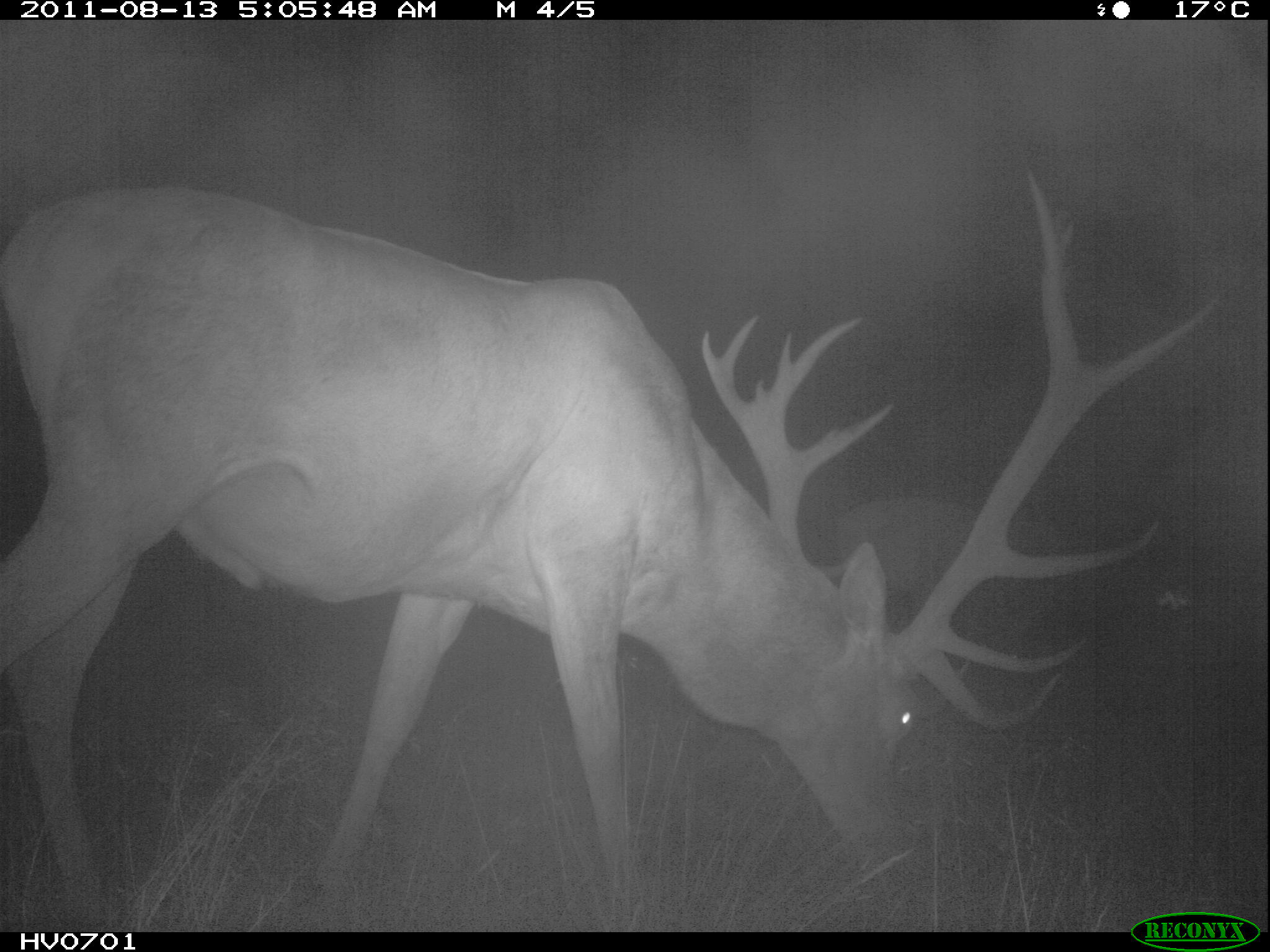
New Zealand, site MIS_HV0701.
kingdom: Animalia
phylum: Chordata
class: Mammalia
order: Artiodactyla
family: Cervidae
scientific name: Cervidae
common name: deer